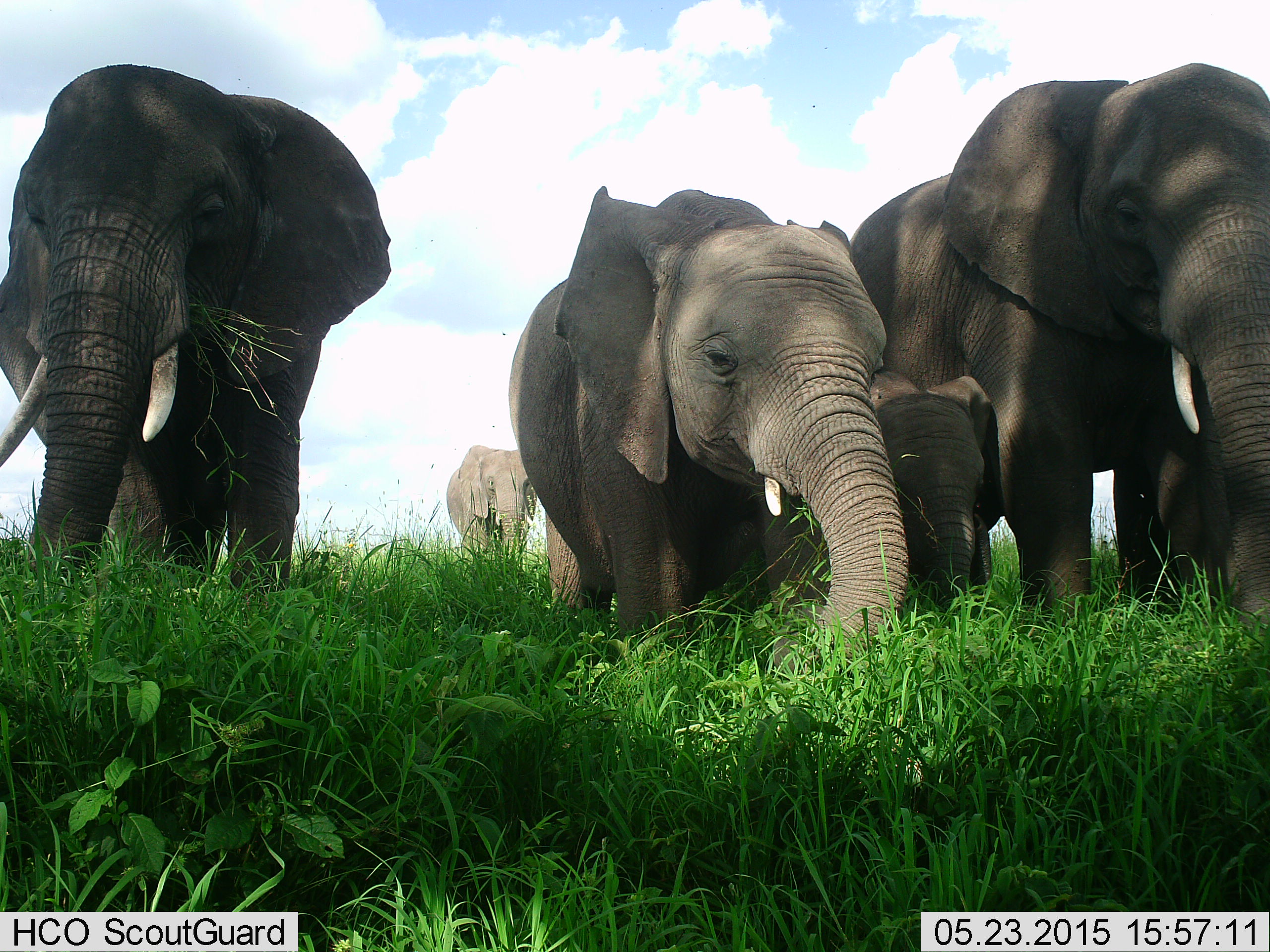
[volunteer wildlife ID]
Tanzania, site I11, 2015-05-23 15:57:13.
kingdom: Animalia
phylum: Chordata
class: Mammalia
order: Proboscidea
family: Elephantidae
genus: Loxodonta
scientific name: Loxodonta africana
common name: african bush elephant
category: elephant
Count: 5.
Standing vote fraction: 60%.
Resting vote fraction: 0%.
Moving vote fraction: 30%.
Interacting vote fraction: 10%.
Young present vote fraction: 80%.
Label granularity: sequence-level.